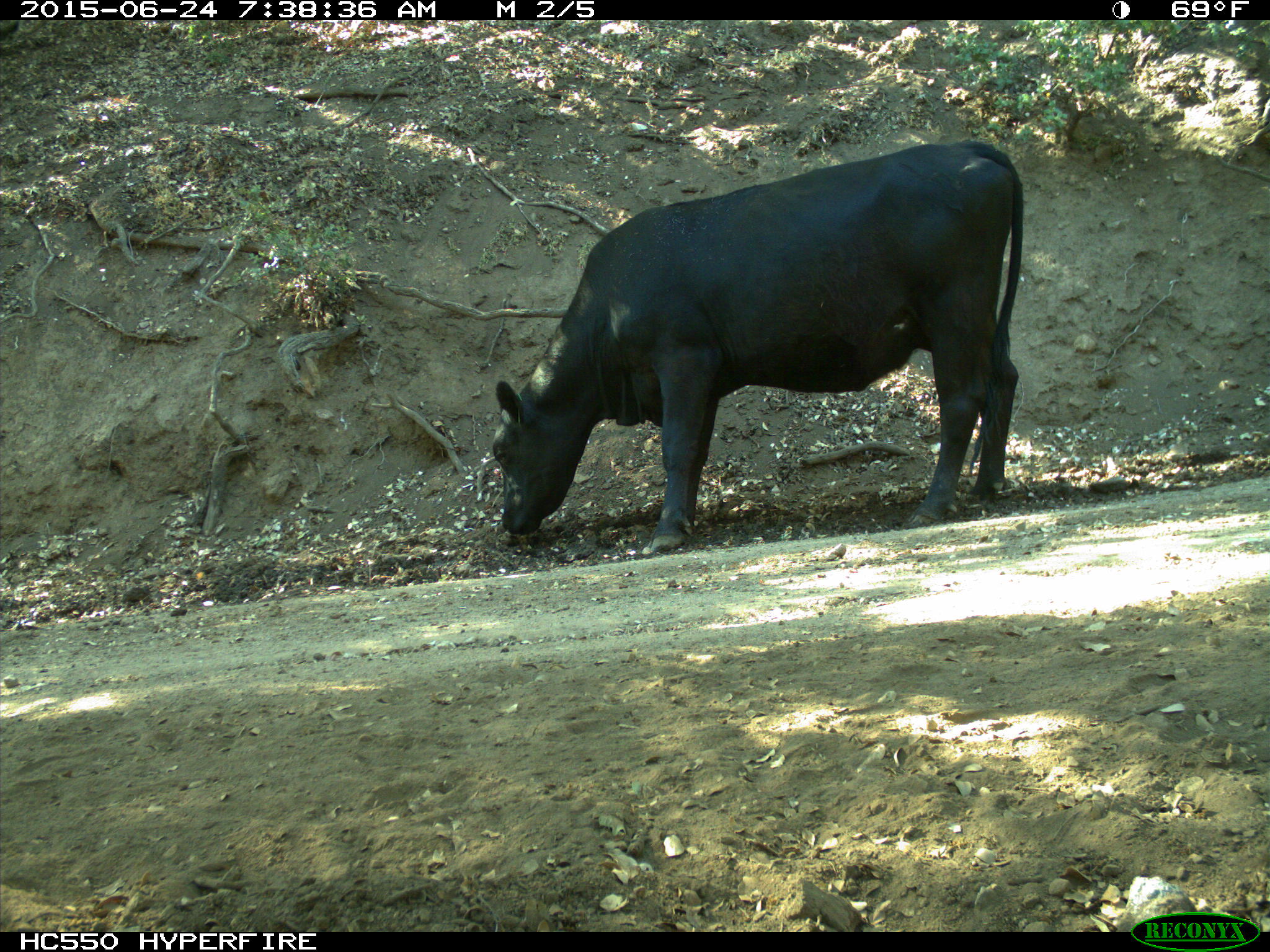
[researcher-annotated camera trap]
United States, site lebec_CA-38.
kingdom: Animalia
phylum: Chordata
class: Mammalia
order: Artiodactyla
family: Bovidae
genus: Bos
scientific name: Bos taurus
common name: domestic cow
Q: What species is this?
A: Bos taurus (domestic cow).